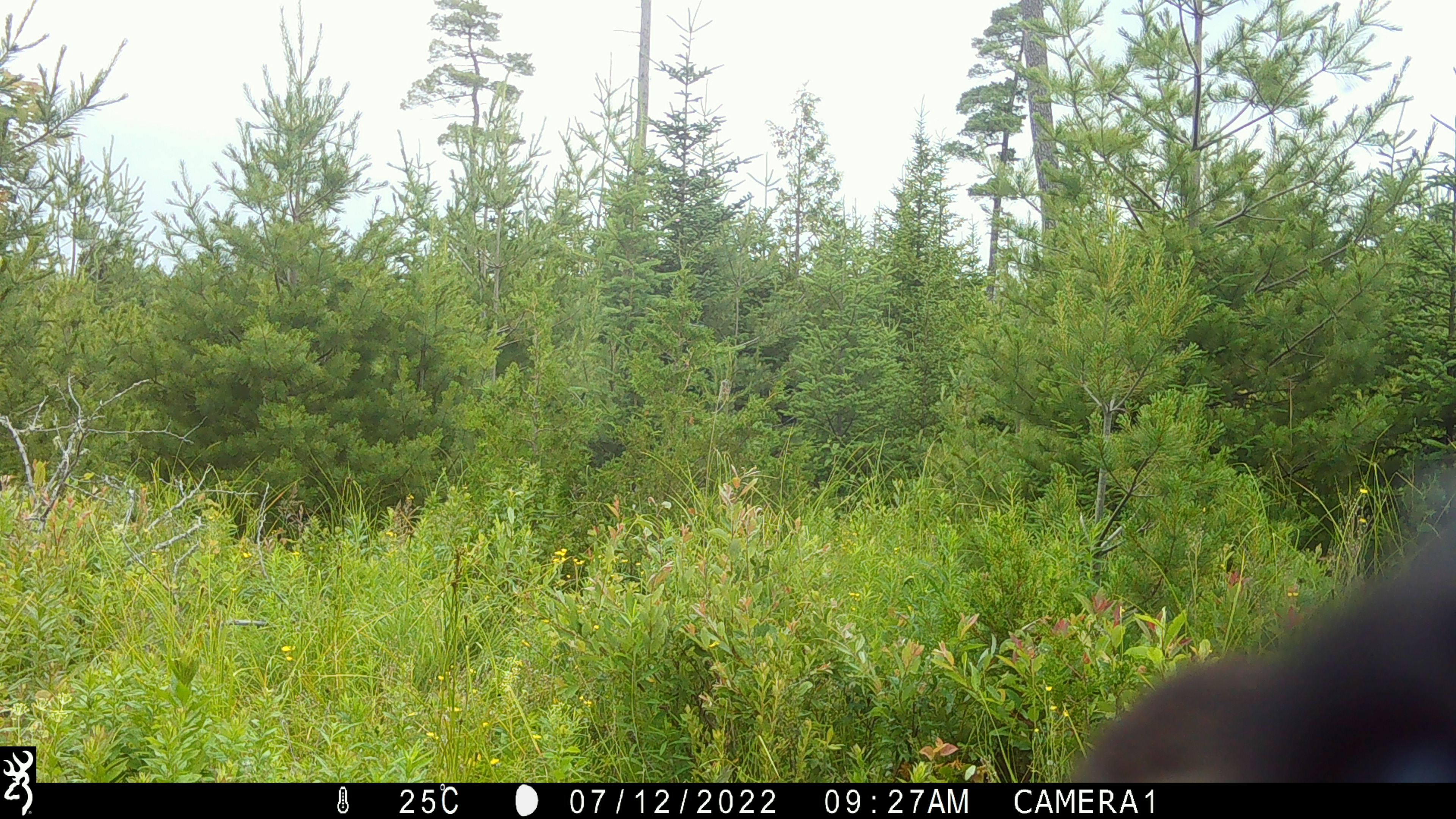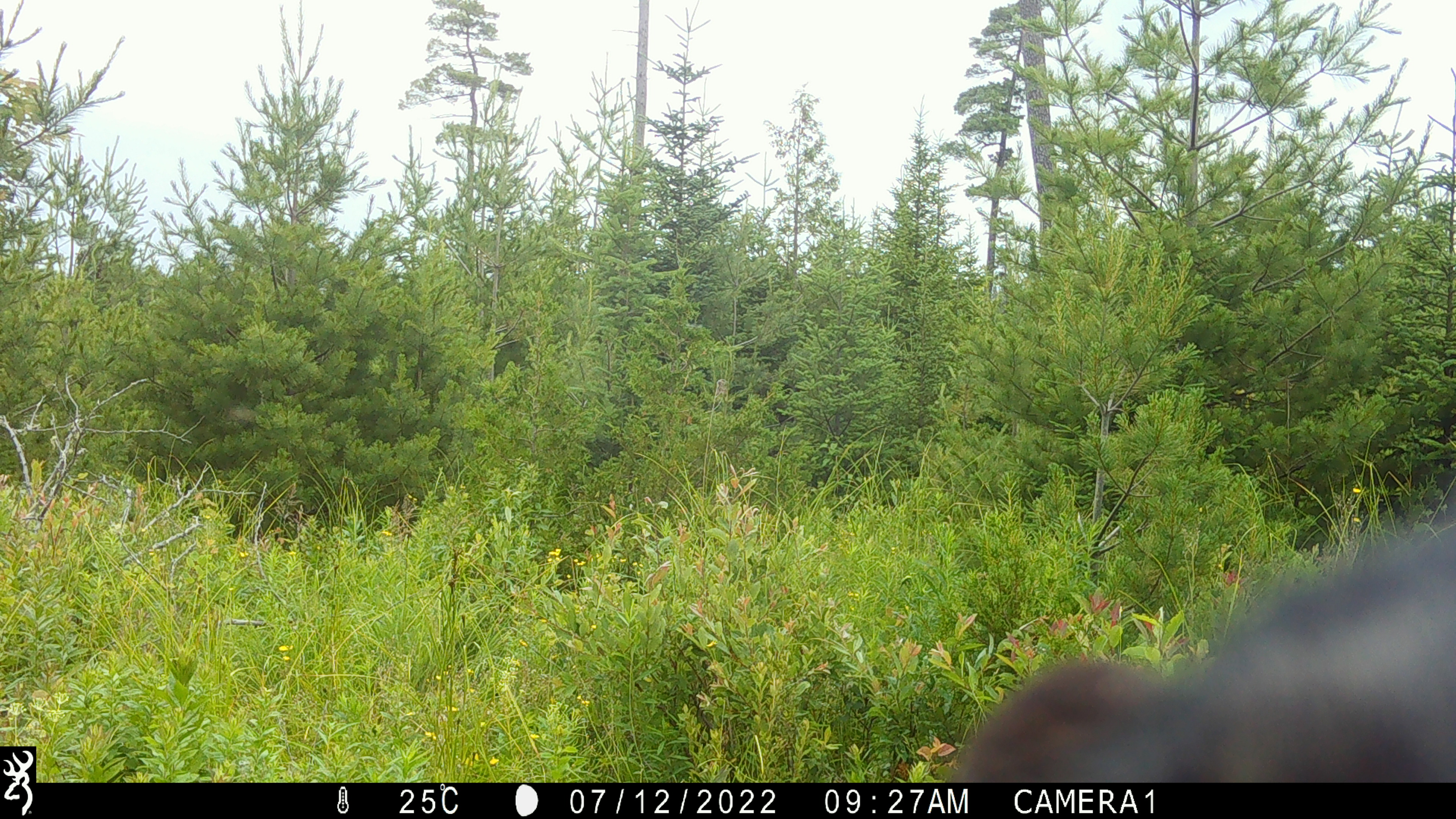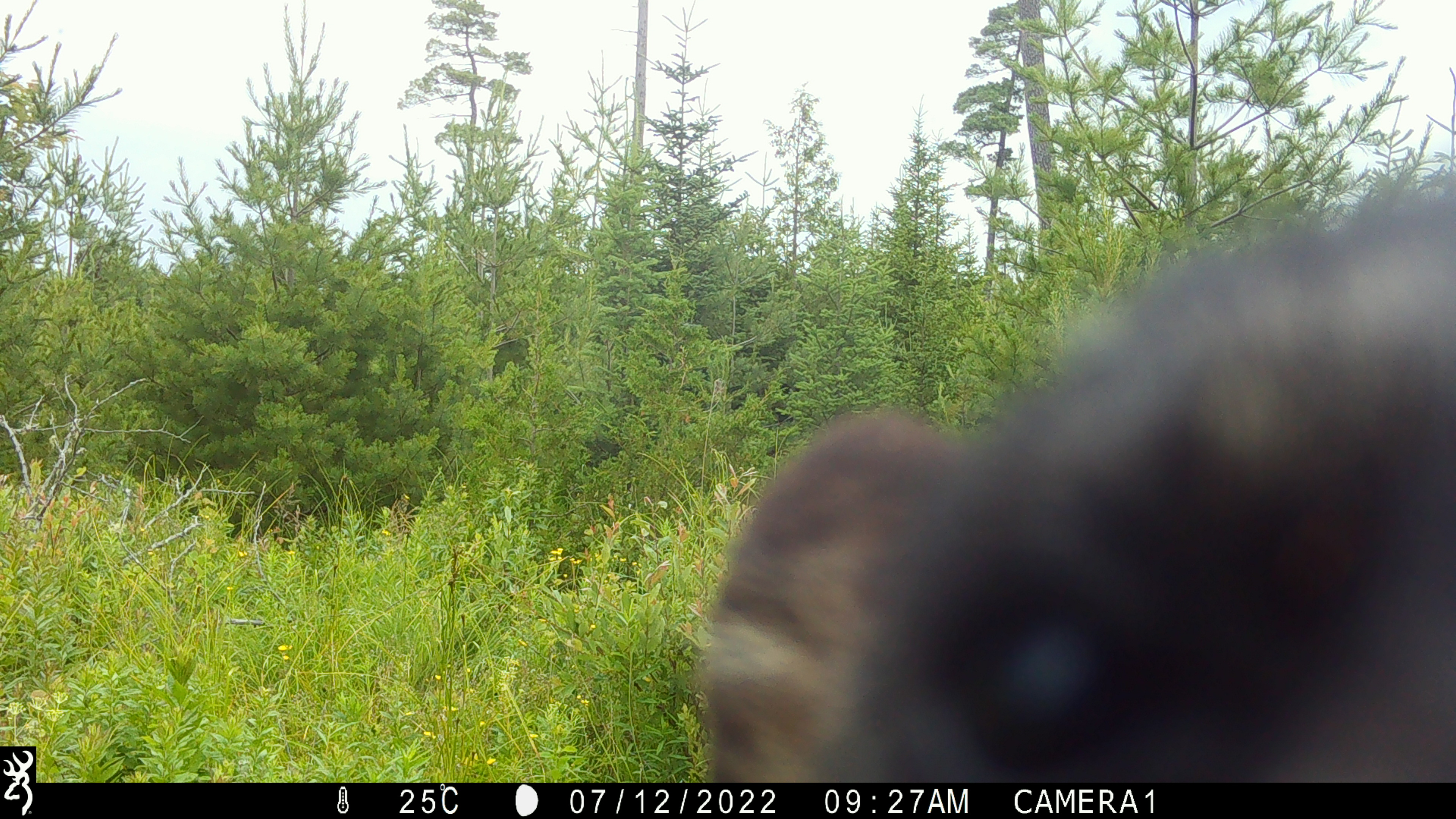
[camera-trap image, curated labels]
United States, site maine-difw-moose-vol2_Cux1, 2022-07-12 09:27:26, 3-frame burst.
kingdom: Animalia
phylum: Chordata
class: Mammalia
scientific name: Mammalia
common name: mammal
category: mammal sp.